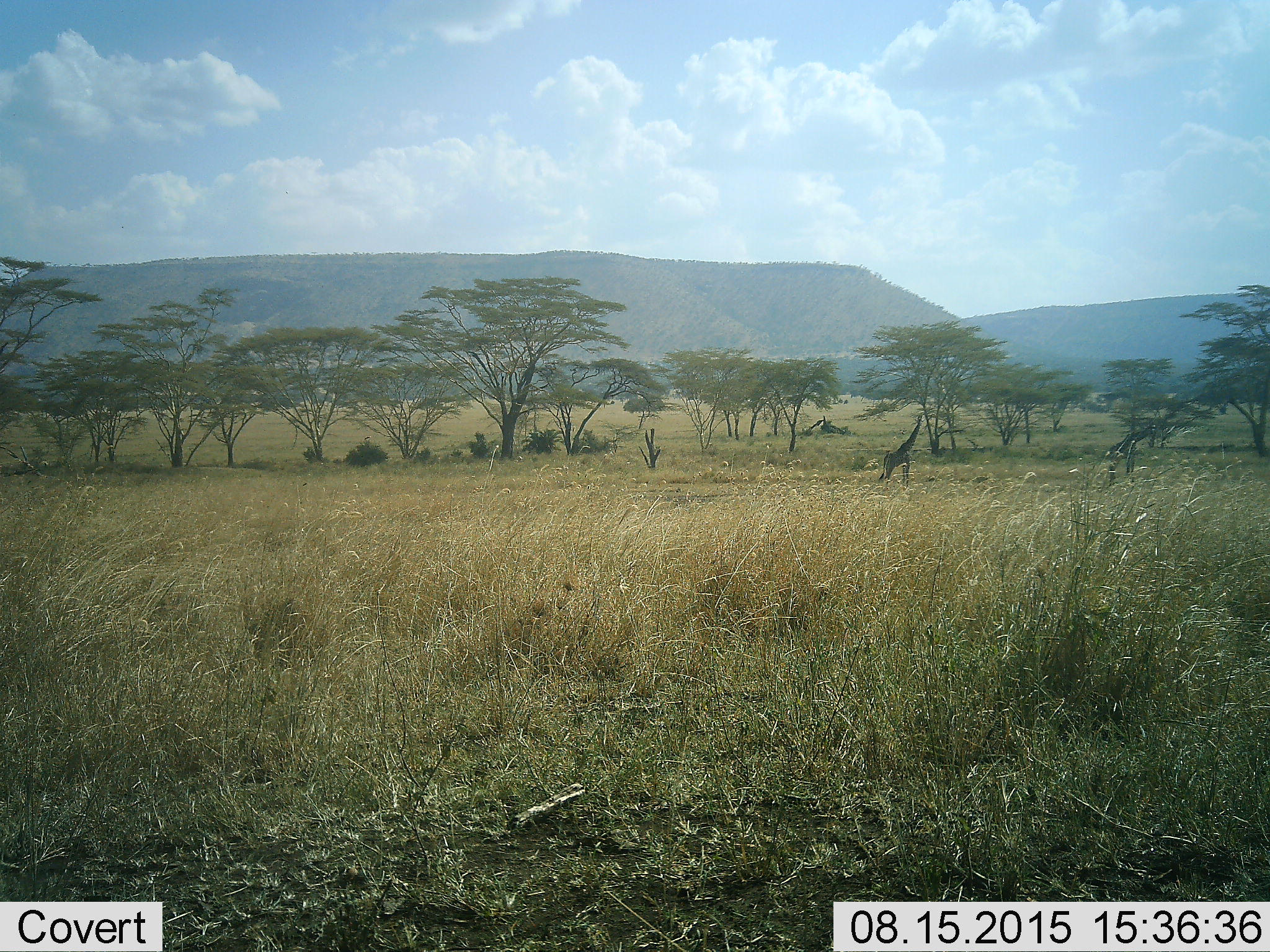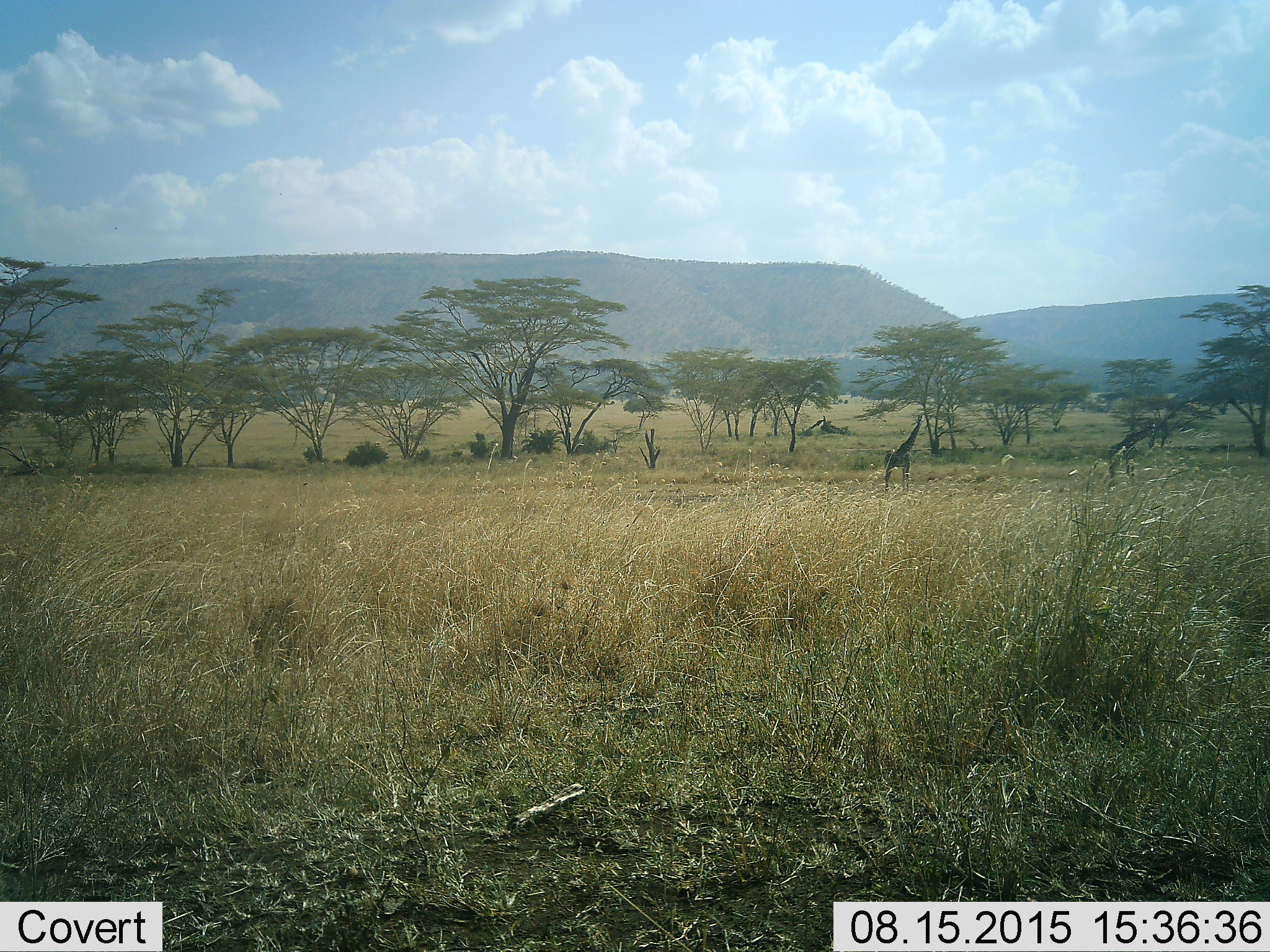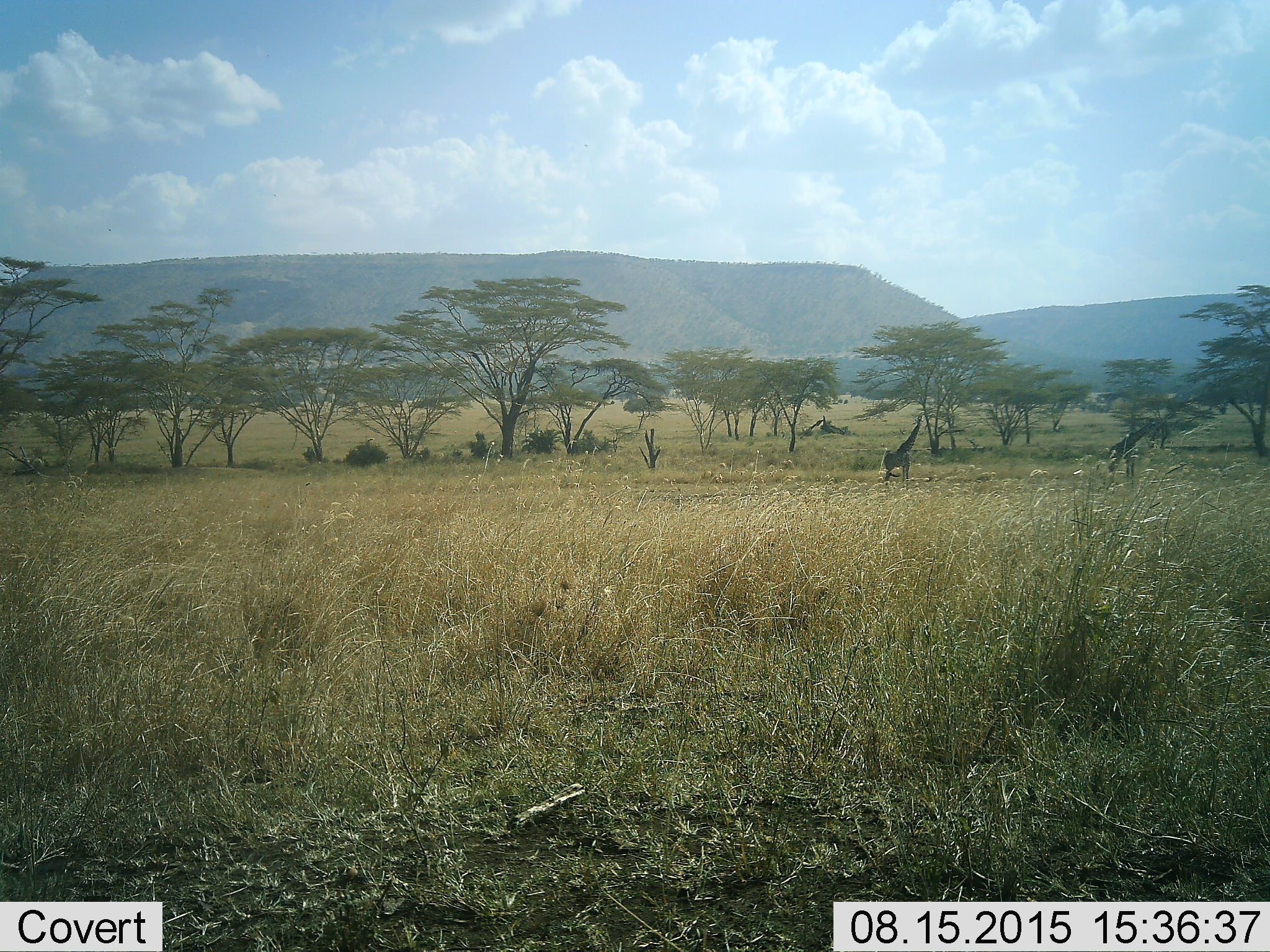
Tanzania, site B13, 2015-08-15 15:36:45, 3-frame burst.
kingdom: Animalia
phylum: Chordata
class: Mammalia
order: Artiodactyla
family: Giraffidae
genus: Giraffa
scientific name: Giraffa camelopardalis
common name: giraffe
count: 2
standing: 69%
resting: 0%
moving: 8%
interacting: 0%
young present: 0%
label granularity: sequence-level